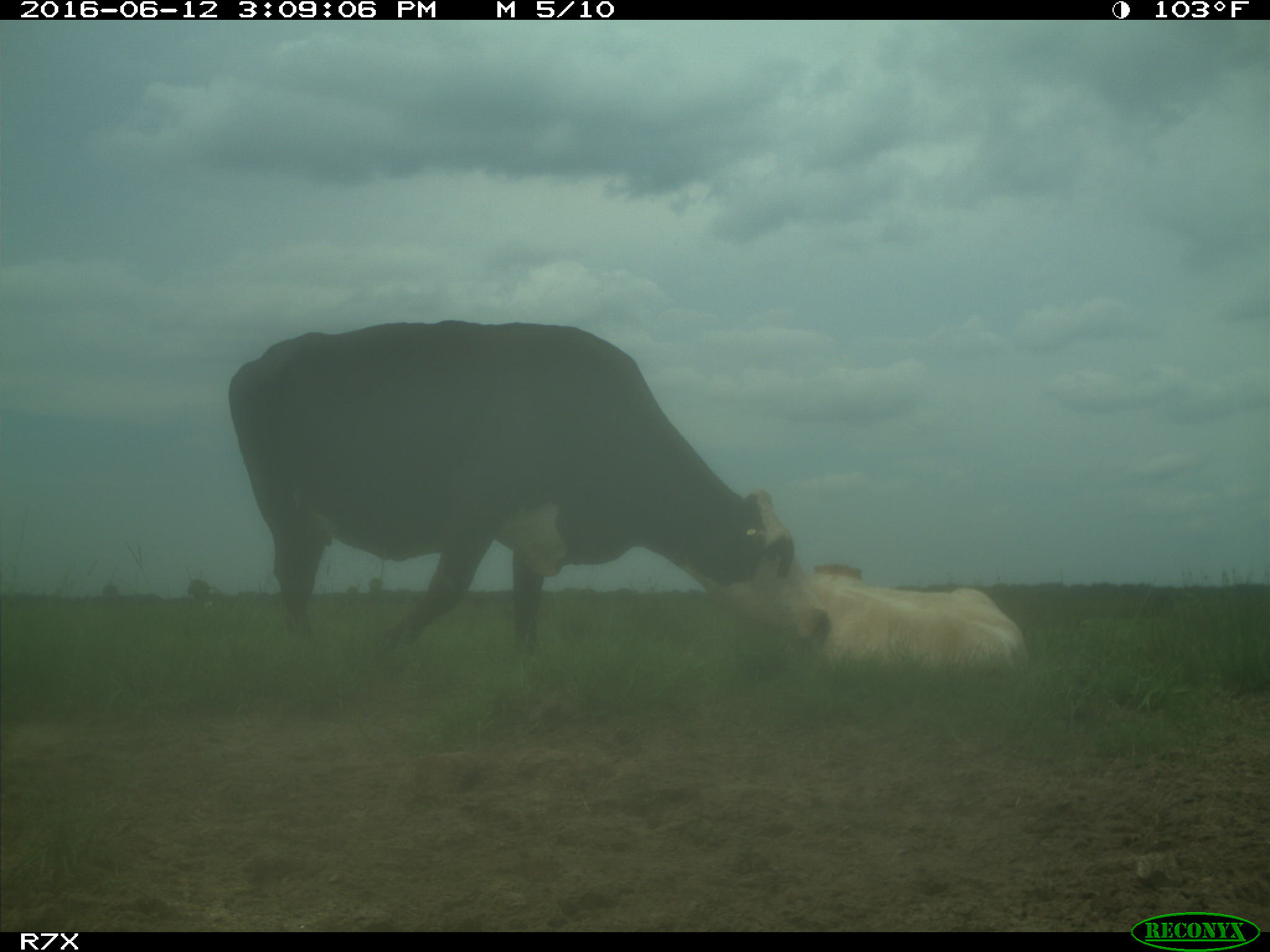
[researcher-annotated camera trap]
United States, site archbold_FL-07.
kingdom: Animalia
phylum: Chordata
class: Mammalia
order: Artiodactyla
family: Bovidae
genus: Bos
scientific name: Bos taurus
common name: domestic cow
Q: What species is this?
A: Bos taurus (domestic cow).